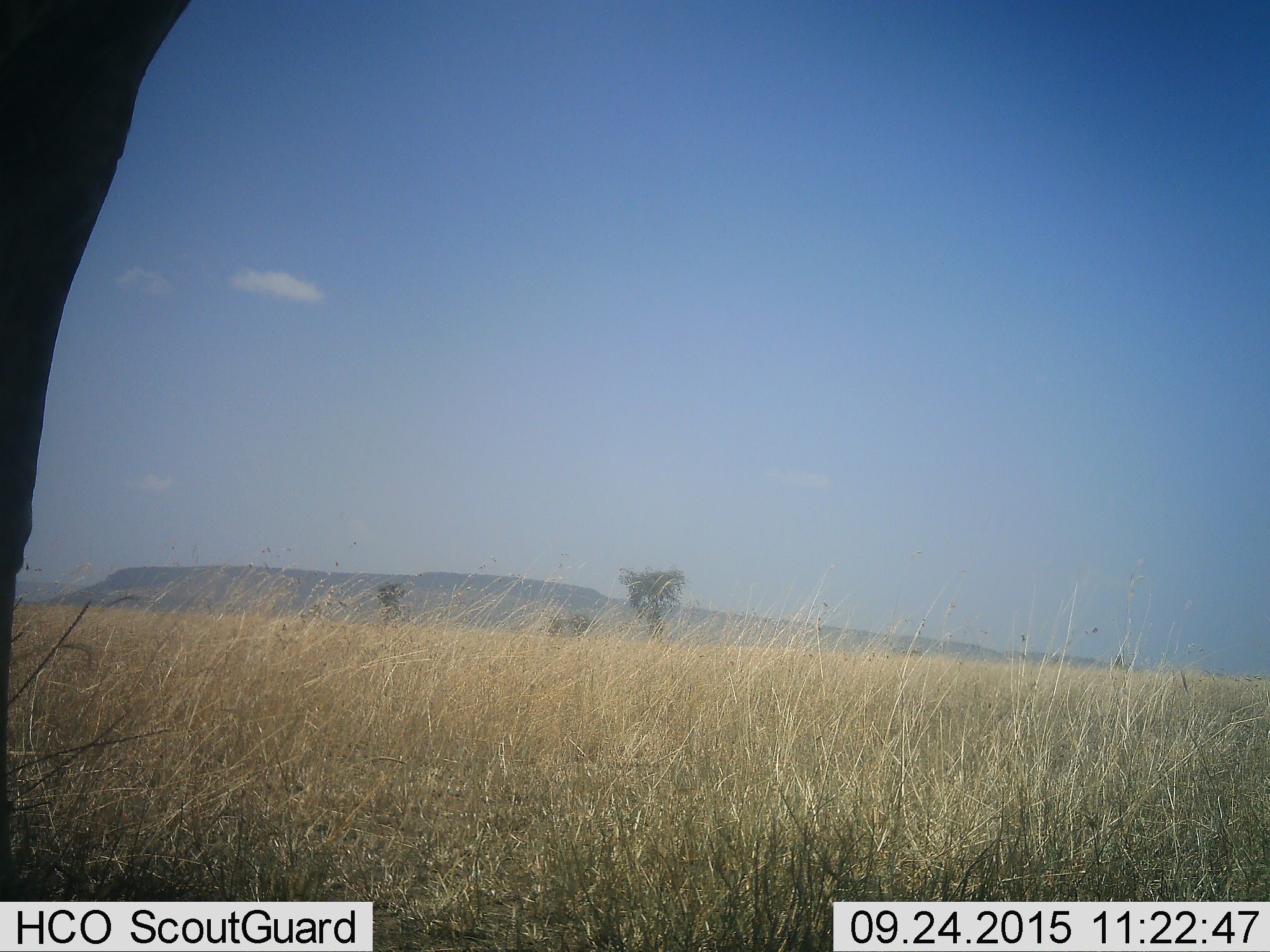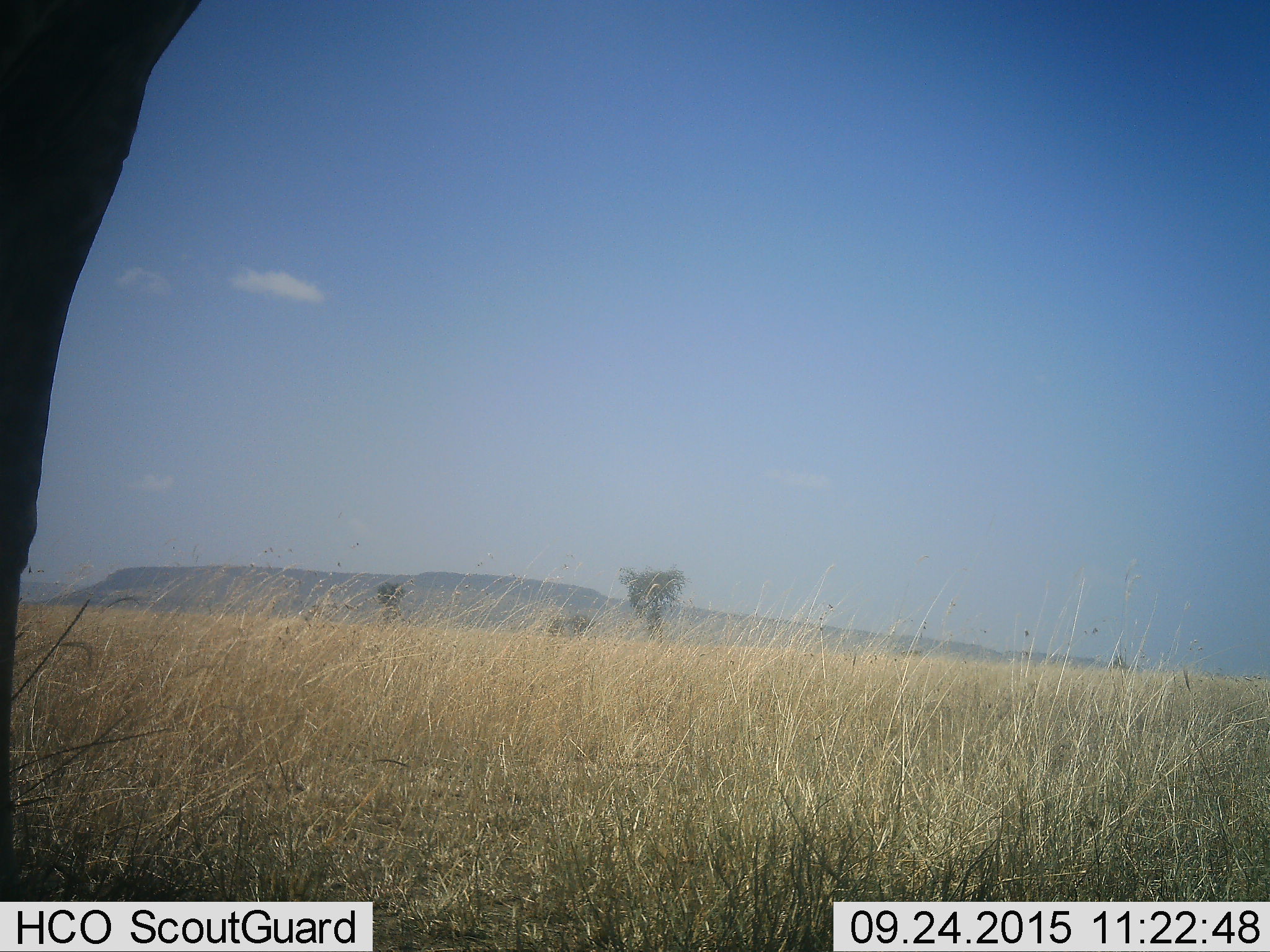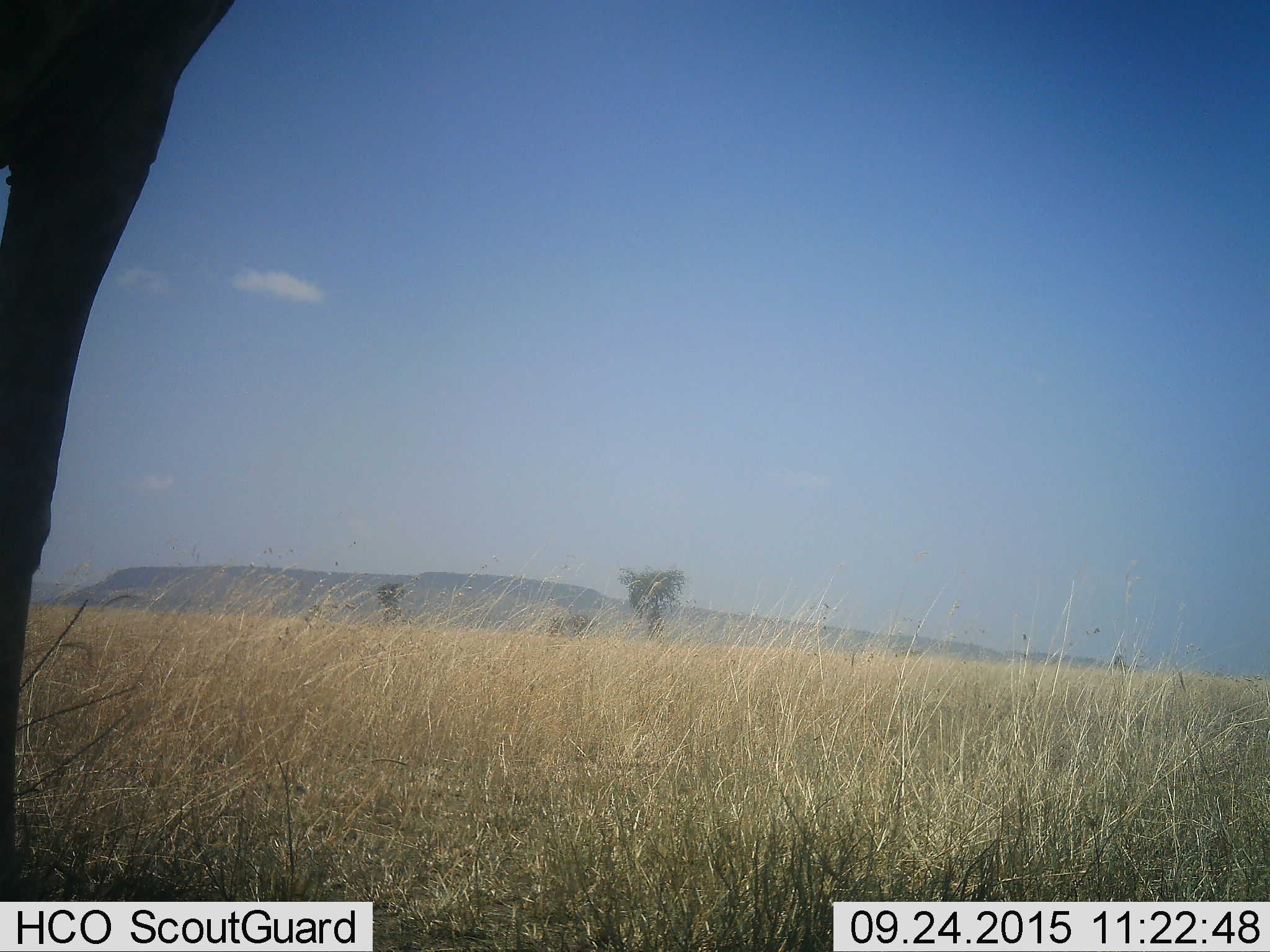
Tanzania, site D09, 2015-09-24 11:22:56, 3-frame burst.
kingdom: Animalia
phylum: Chordata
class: Mammalia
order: Artiodactyla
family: Giraffidae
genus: Giraffa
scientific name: Giraffa camelopardalis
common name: giraffe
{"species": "giraffe (Giraffa camelopardalis)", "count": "1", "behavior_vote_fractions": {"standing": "75%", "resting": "0%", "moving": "25%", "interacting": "0%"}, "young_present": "0%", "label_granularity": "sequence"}